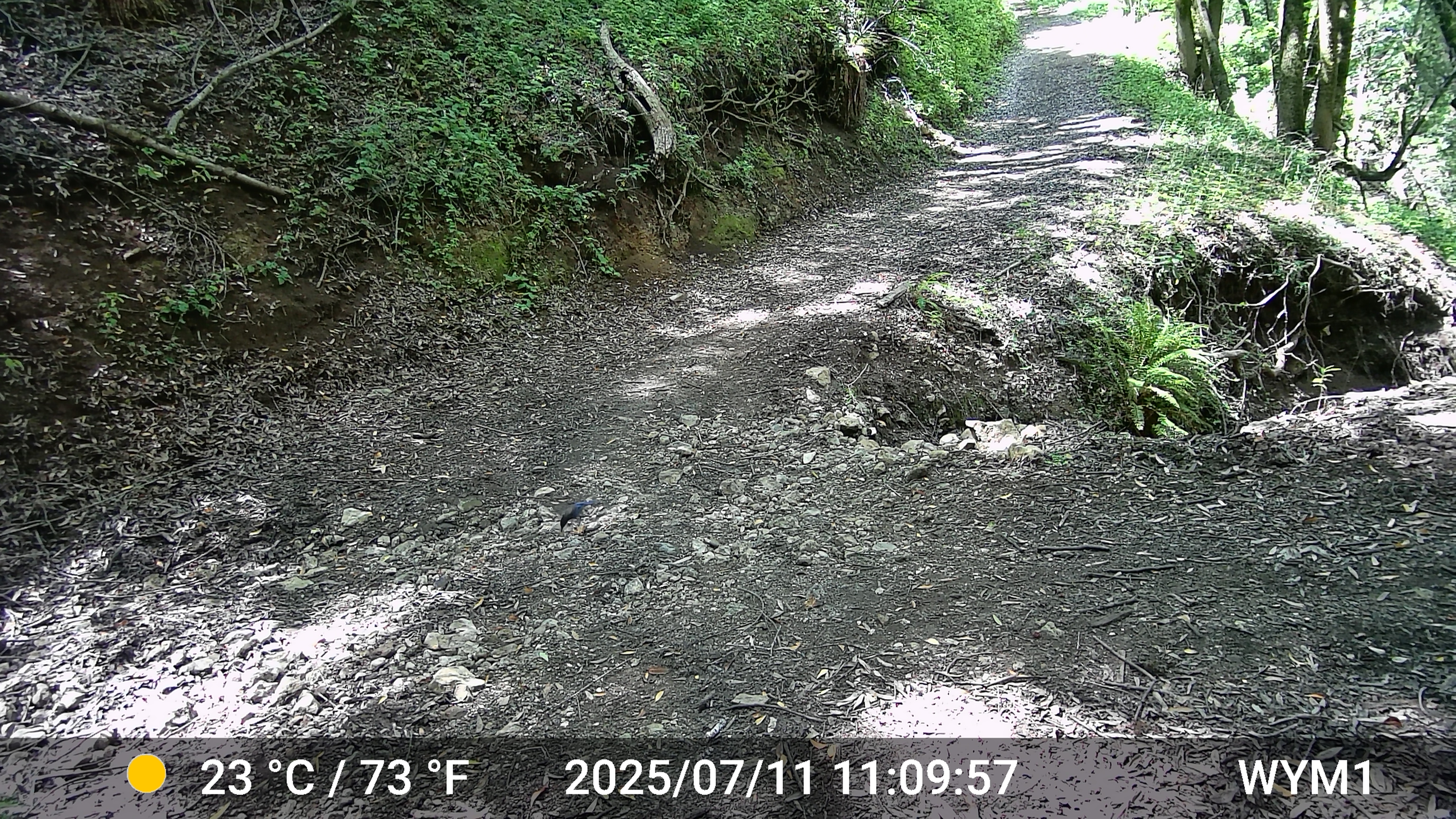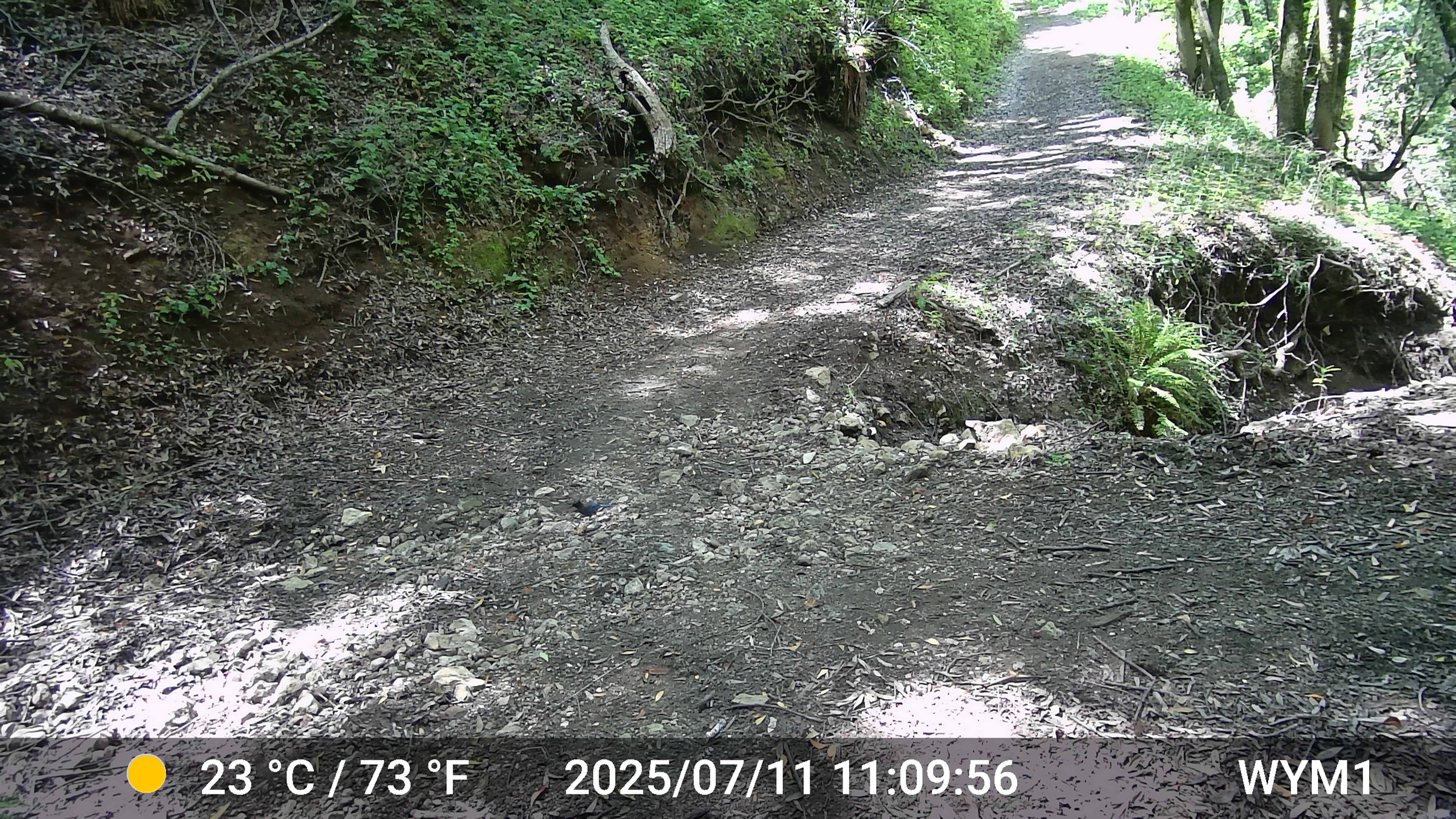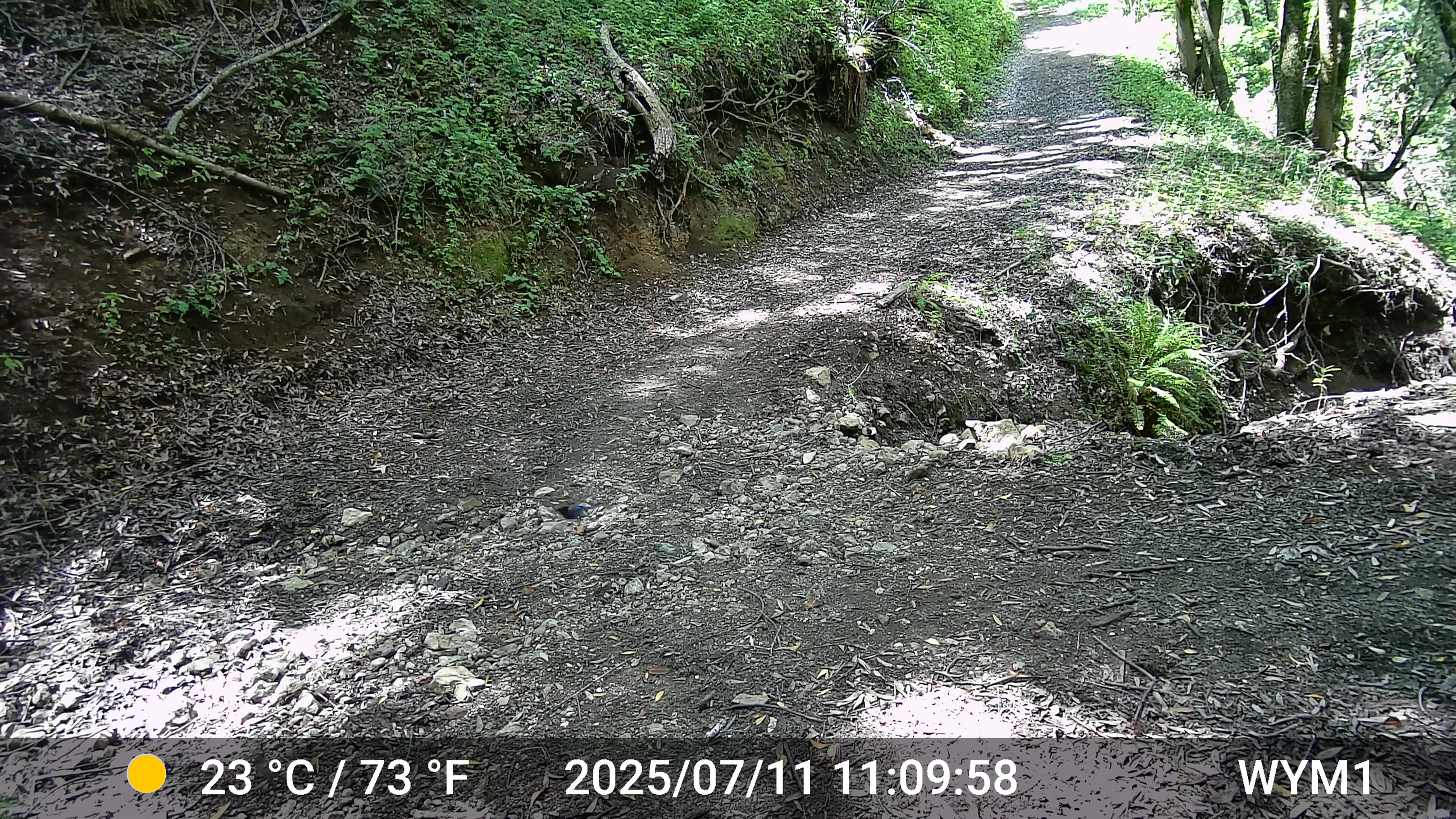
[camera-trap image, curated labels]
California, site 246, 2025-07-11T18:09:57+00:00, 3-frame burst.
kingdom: Animalia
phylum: Chordata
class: Aves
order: Passeriformes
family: Corvidae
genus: Cyanocitta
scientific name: Cyanocitta stelleri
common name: steller's jay